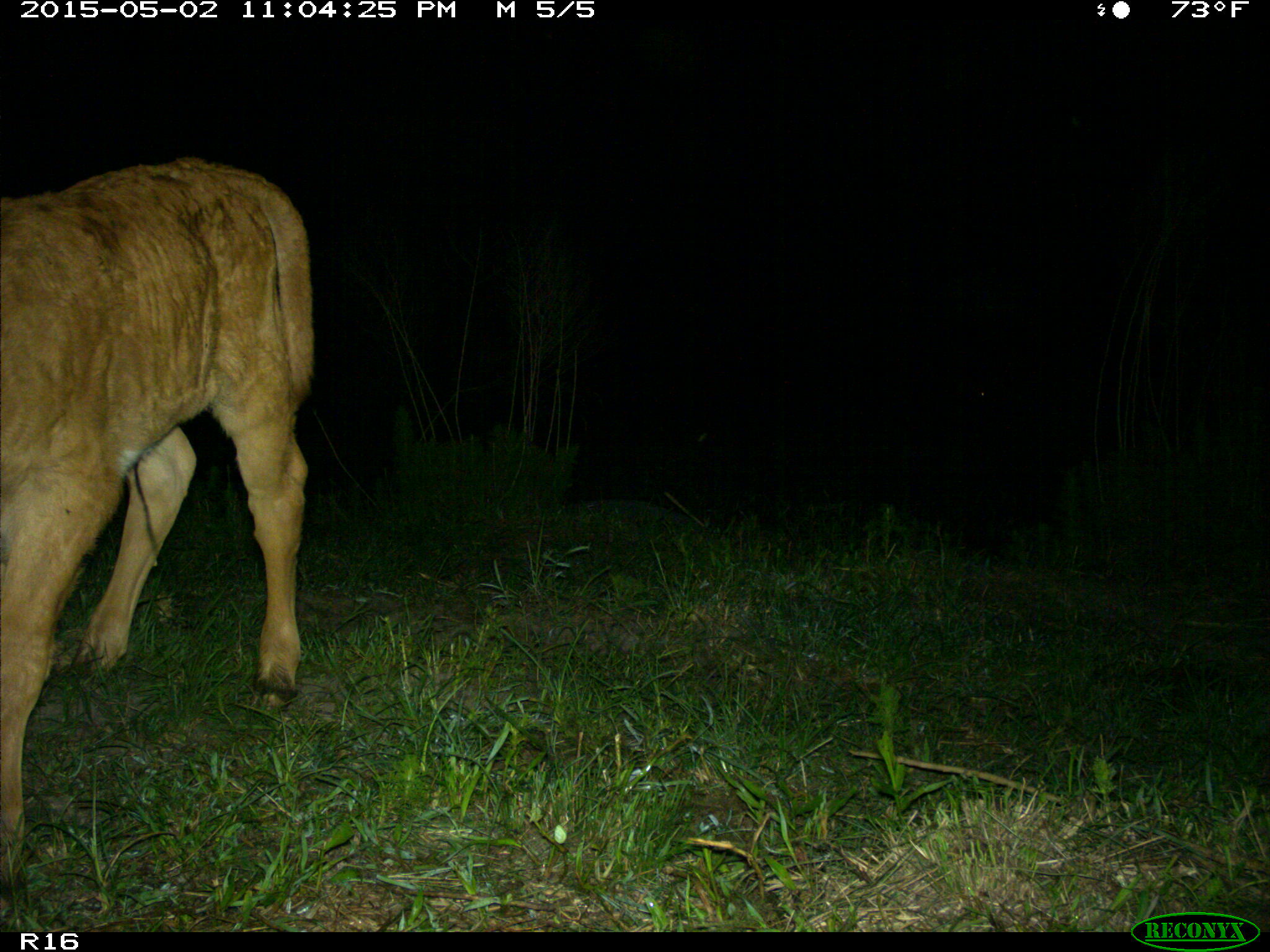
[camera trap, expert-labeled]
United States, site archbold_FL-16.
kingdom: Animalia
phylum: Chordata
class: Mammalia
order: Artiodactyla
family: Bovidae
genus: Bos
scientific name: Bos taurus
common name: domestic cow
Bos taurus (domestic cow).